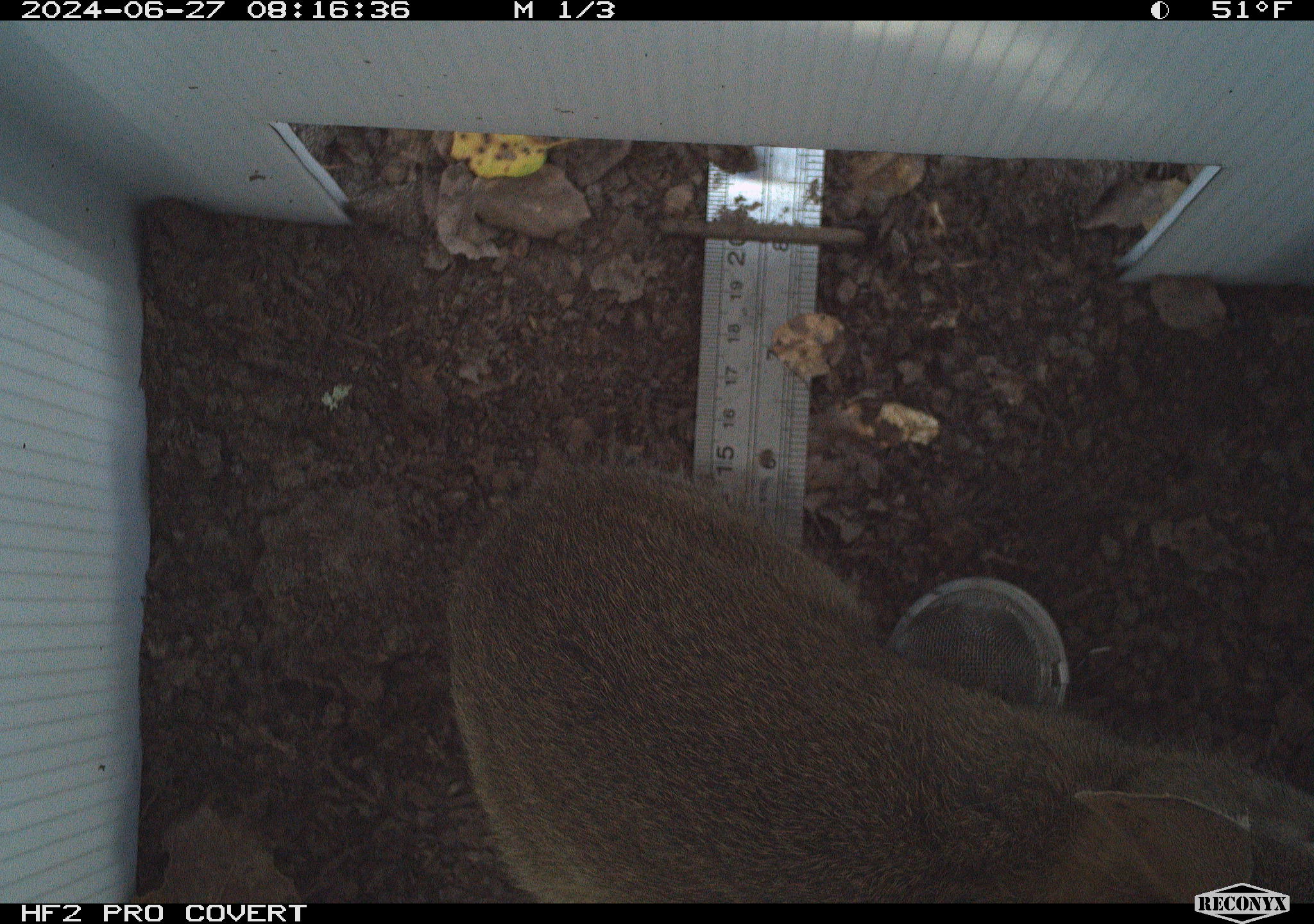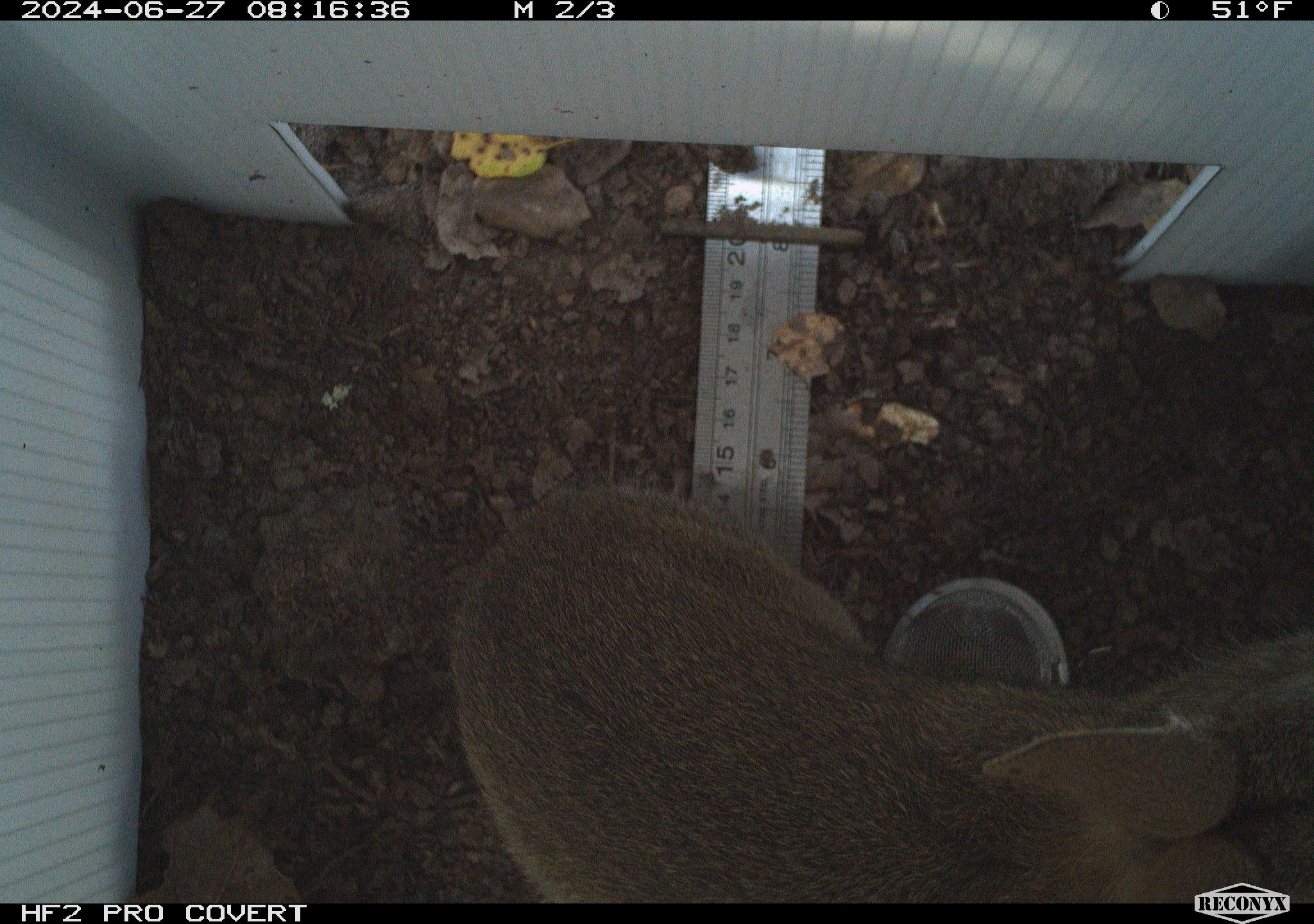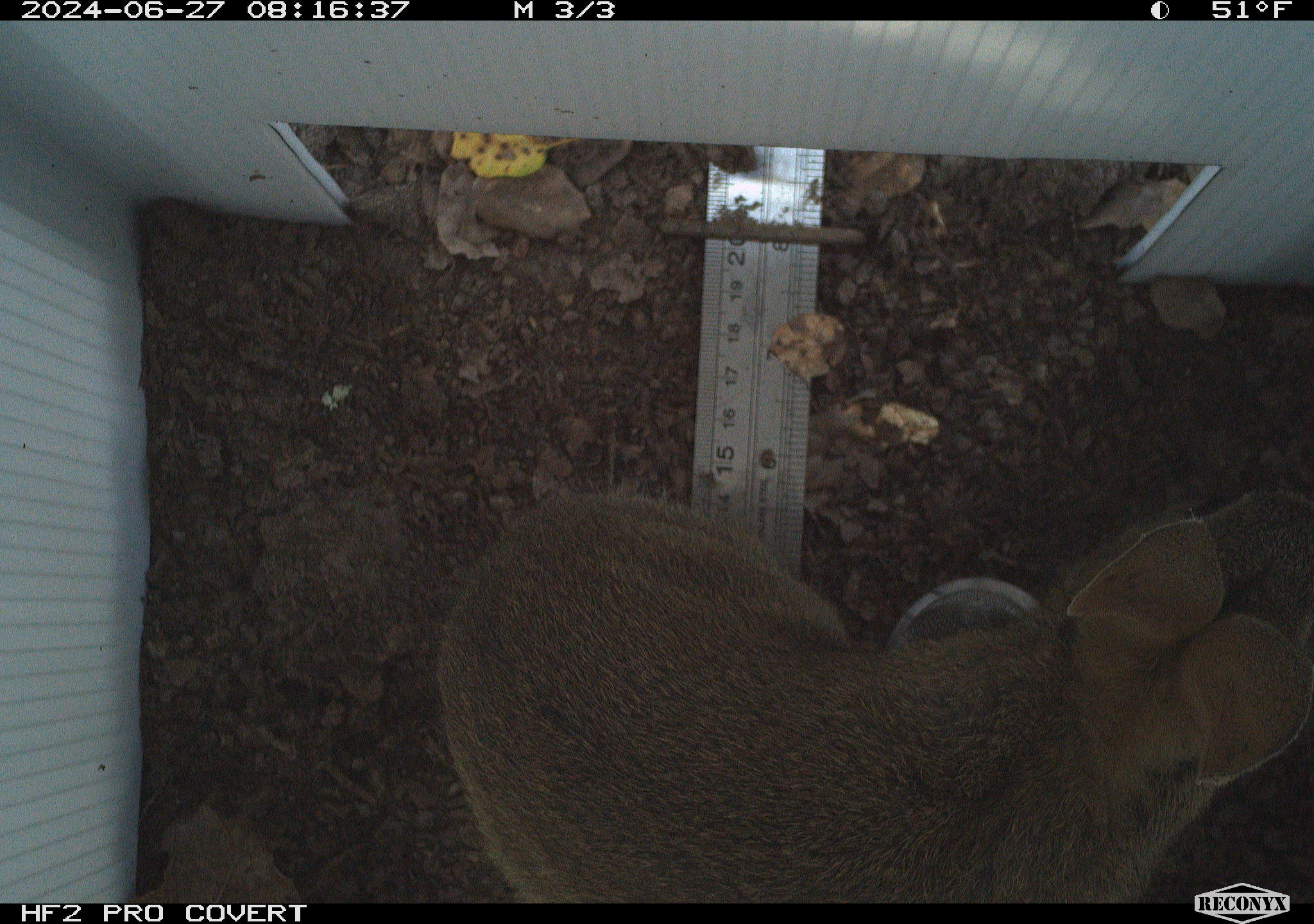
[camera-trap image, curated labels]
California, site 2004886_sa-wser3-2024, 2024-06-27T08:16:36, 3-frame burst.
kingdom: Animalia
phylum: Chordata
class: Mammalia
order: Lagomorpha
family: Leporidae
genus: Sylvilagus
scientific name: Sylvilagus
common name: cottontail rabbits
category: sylvilagus species